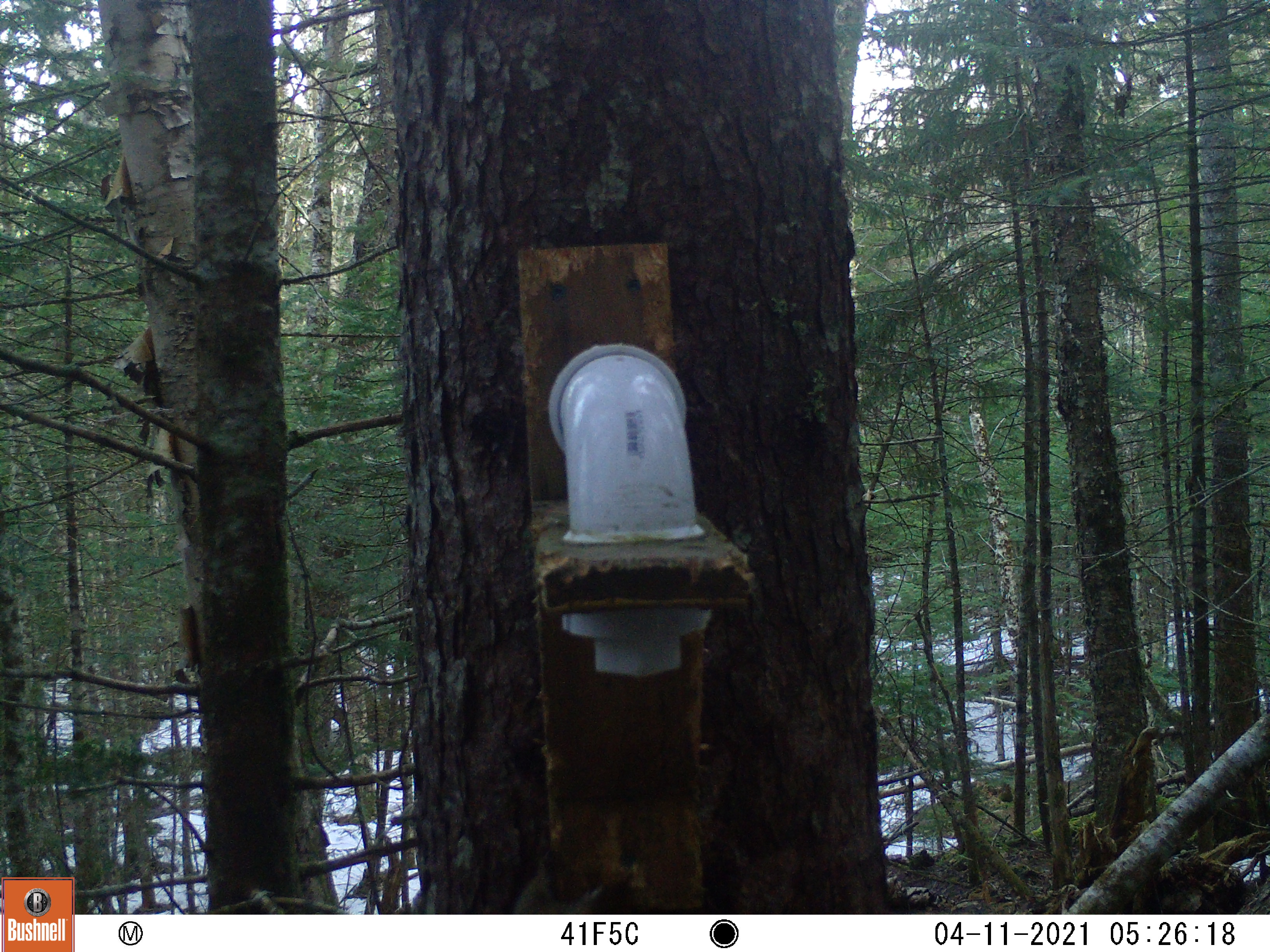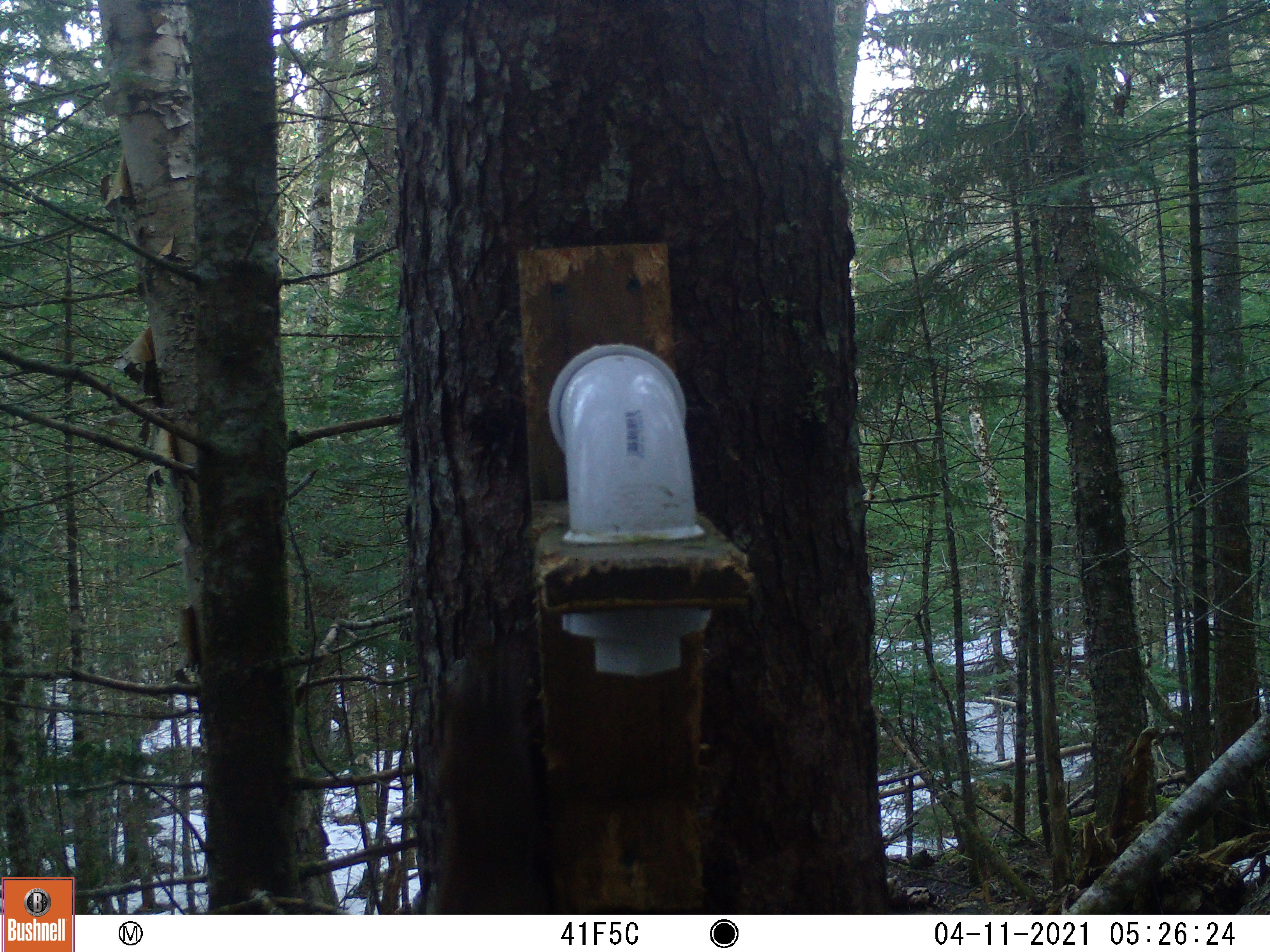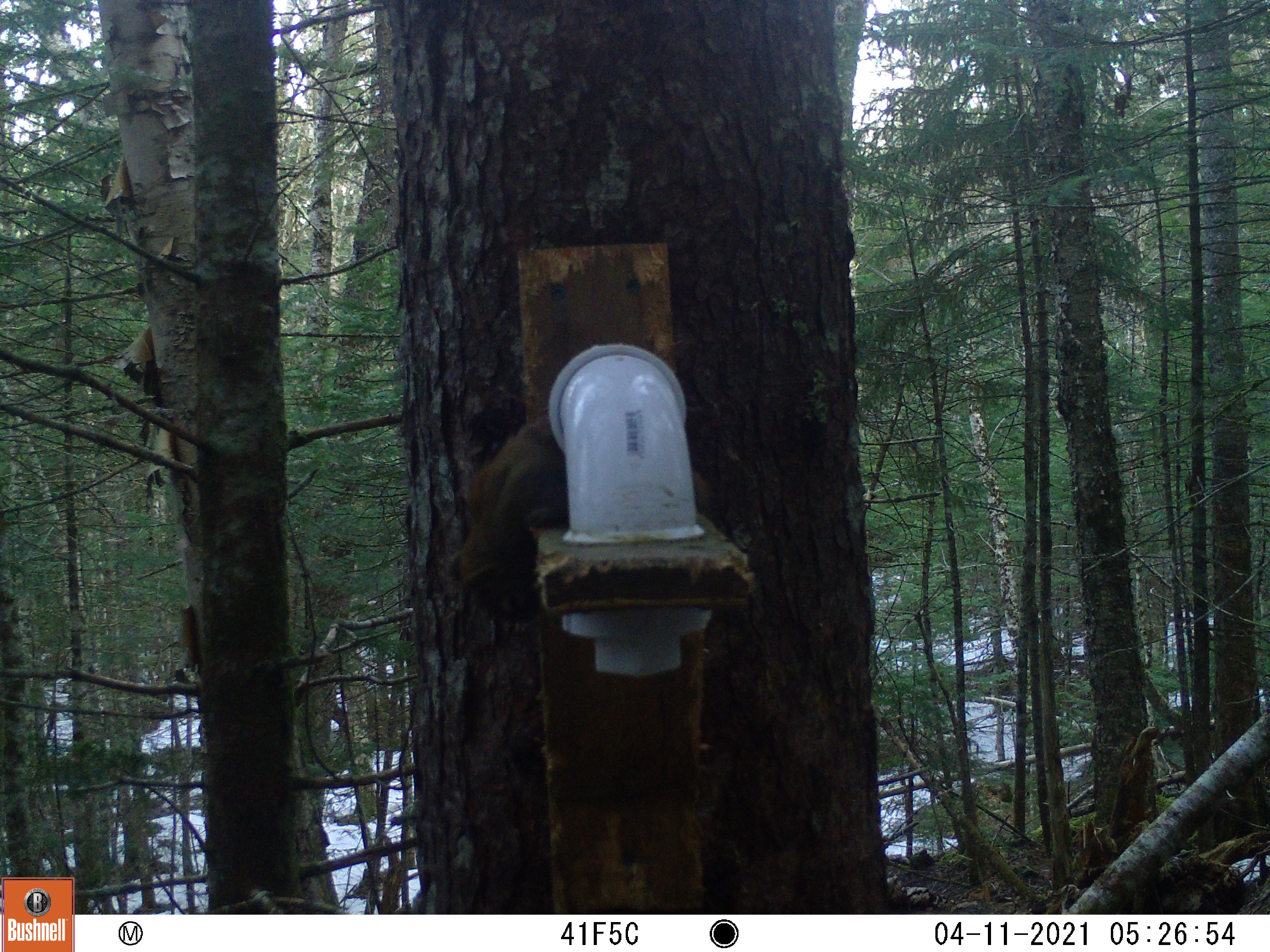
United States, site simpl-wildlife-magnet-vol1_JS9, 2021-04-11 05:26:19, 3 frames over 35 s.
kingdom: Animalia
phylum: Chordata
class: Mammalia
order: Rodentia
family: Sciuridae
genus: Tamiasciurus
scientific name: Tamiasciurus hudsonicus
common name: red squirrel